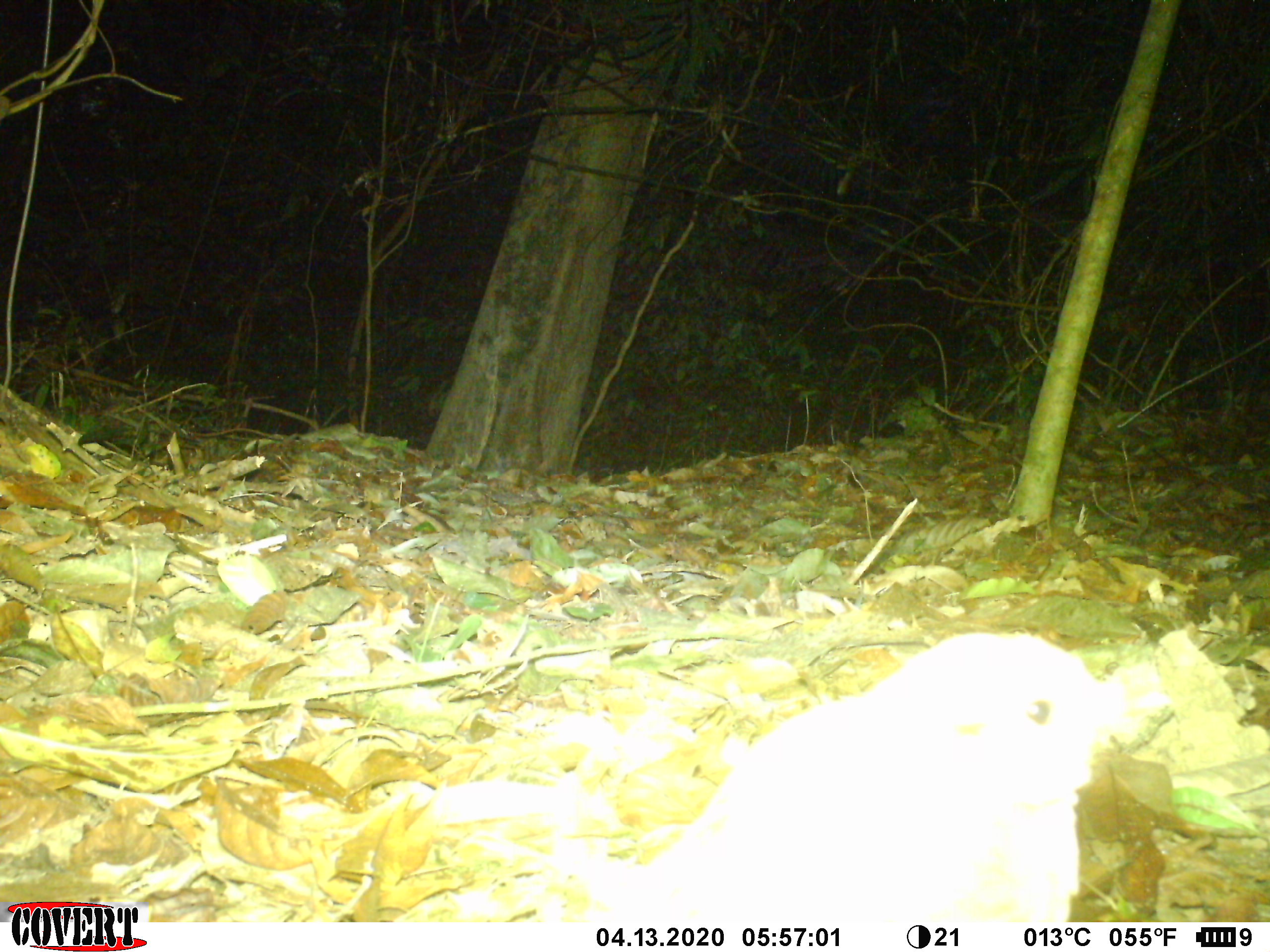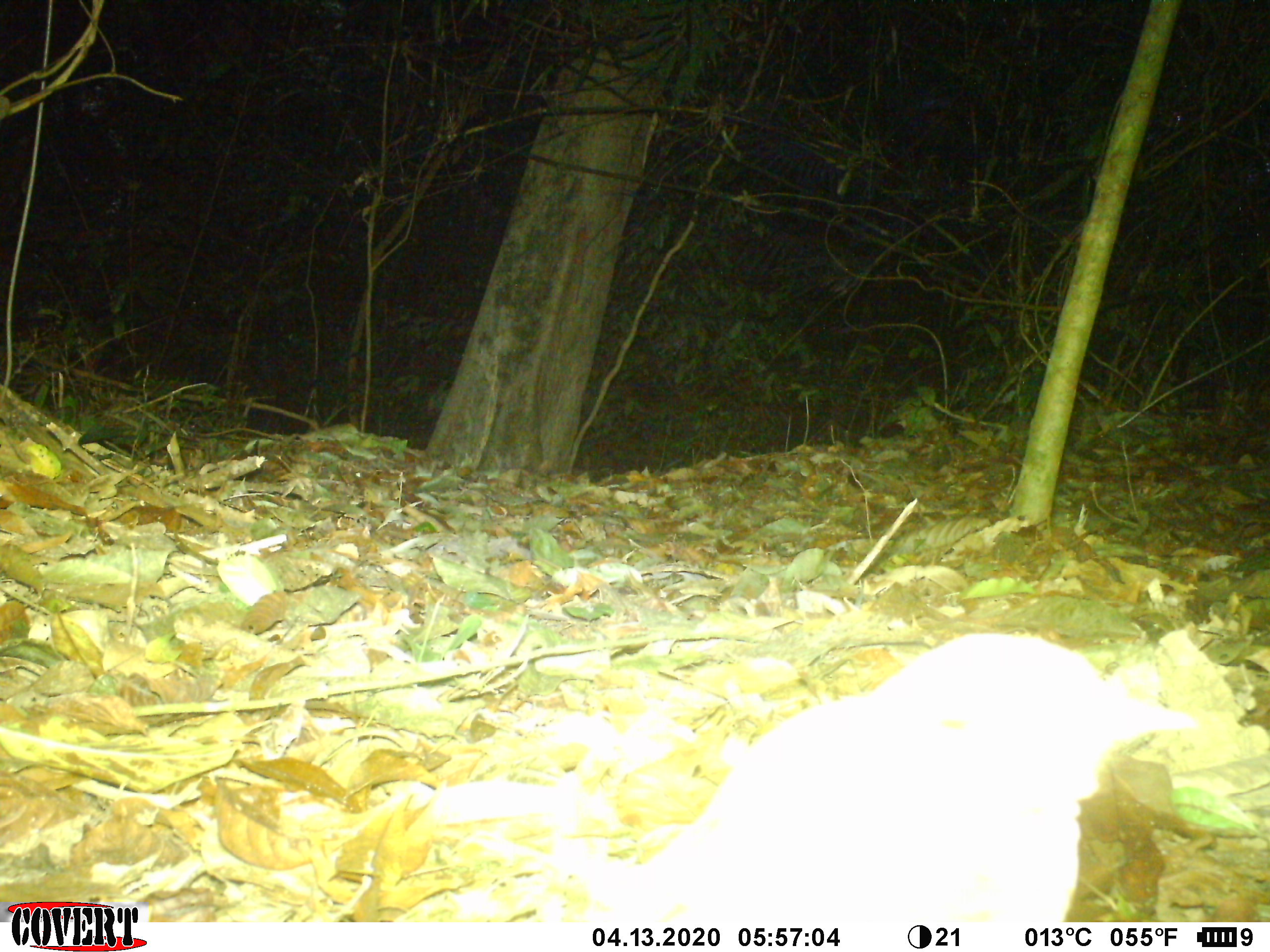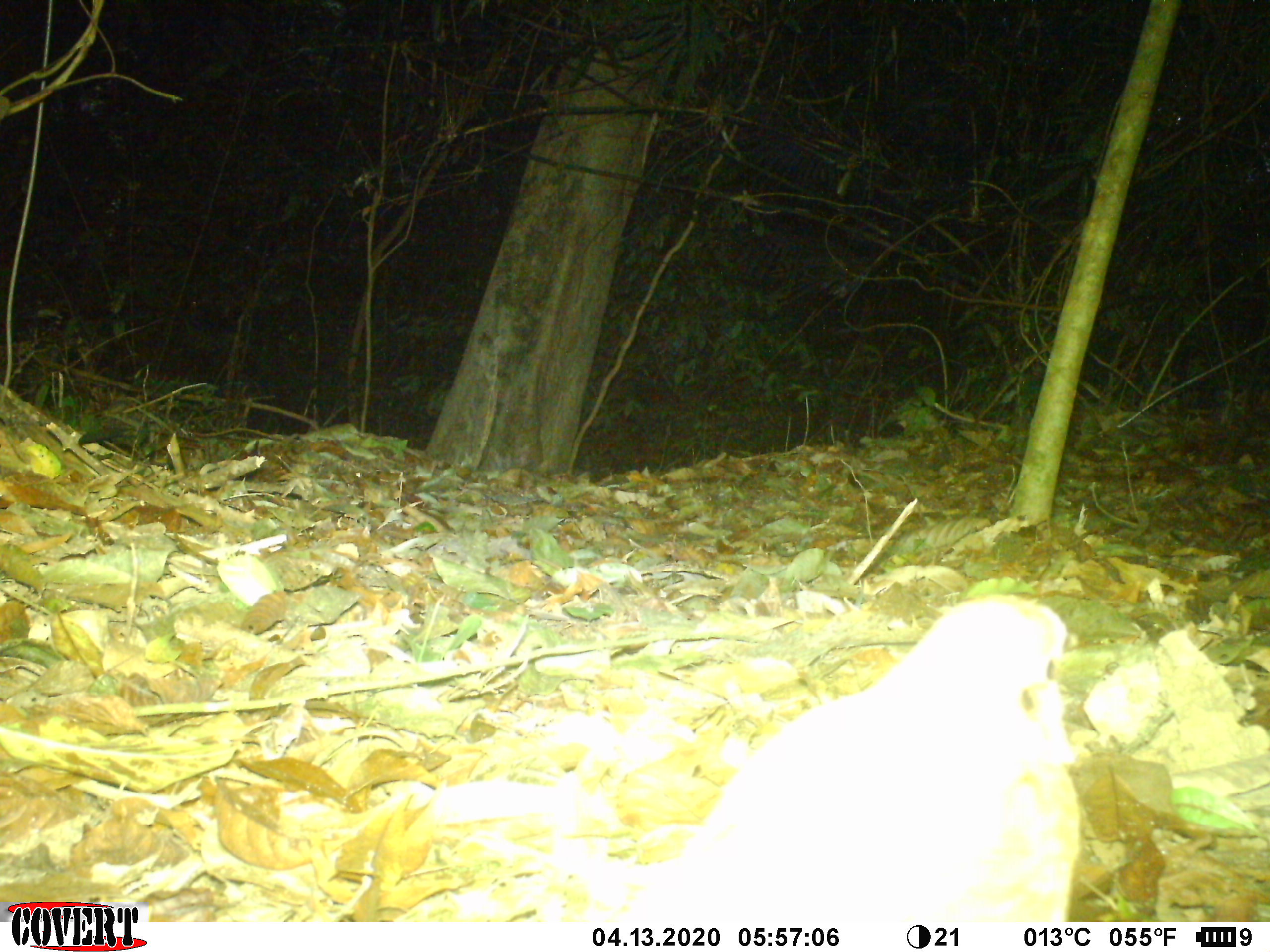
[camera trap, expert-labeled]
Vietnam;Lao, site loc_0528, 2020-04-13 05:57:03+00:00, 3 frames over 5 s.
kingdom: Animalia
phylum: Chordata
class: Aves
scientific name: Aves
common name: bird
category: unidentified bird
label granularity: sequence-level